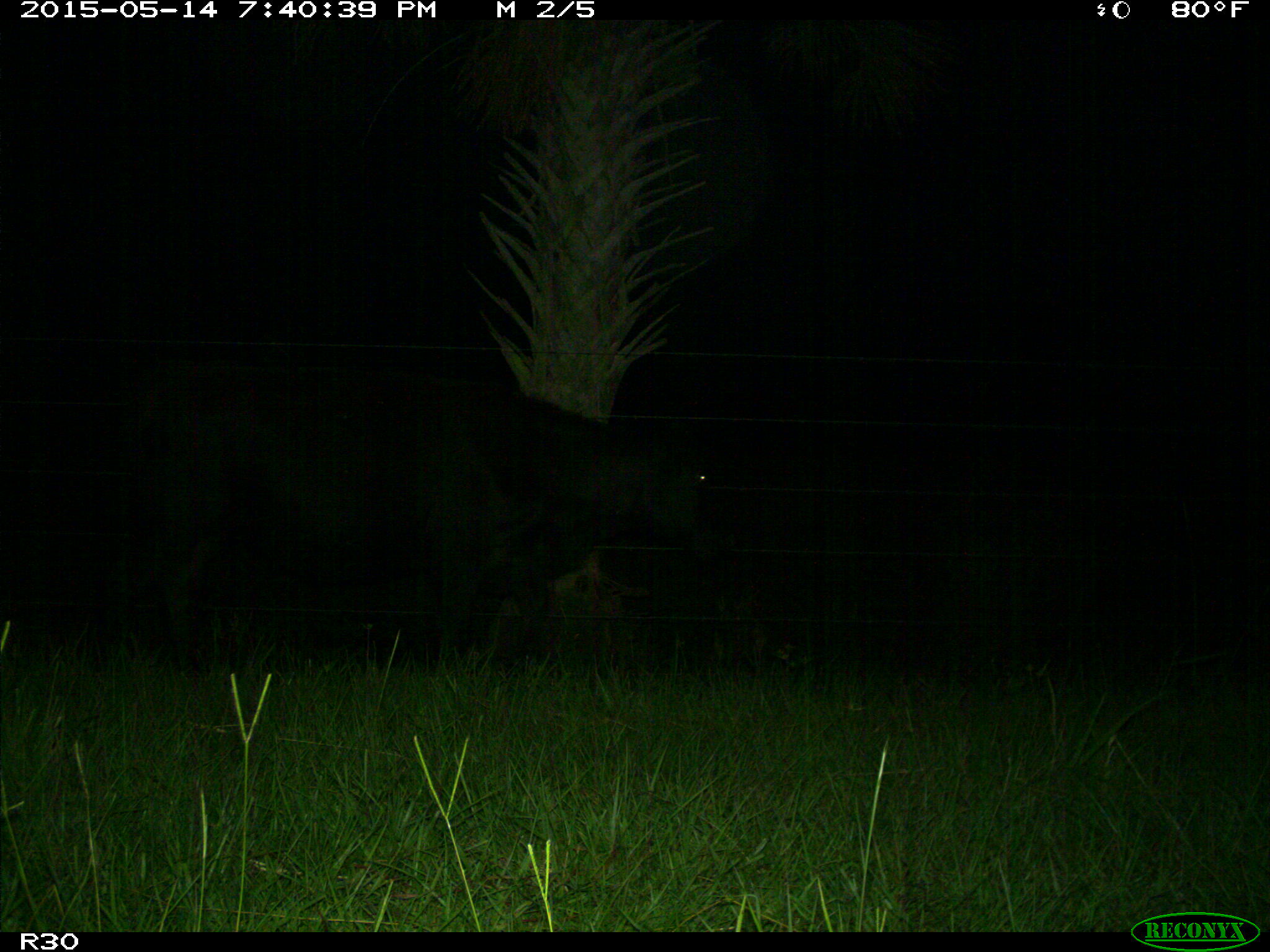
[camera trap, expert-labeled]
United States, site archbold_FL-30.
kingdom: Animalia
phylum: Chordata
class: Mammalia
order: Artiodactyla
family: Bovidae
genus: Bos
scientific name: Bos taurus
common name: domestic cow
Bos taurus (domestic cow).